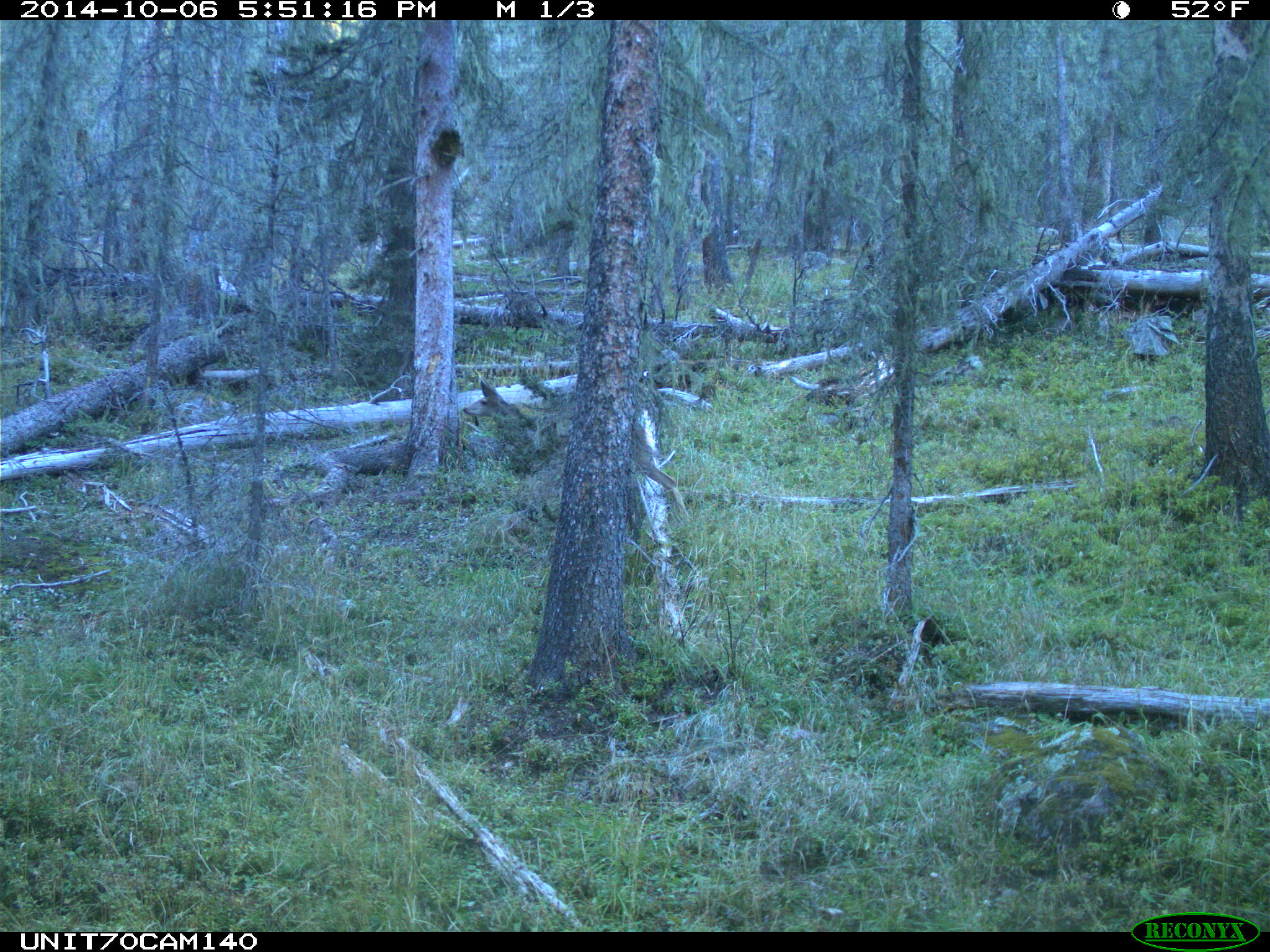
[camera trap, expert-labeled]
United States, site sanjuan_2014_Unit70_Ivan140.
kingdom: Animalia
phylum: Chordata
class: Mammalia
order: Artiodactyla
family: Cervidae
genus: Odocoileus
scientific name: Odocoileus hemionus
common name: mule deer